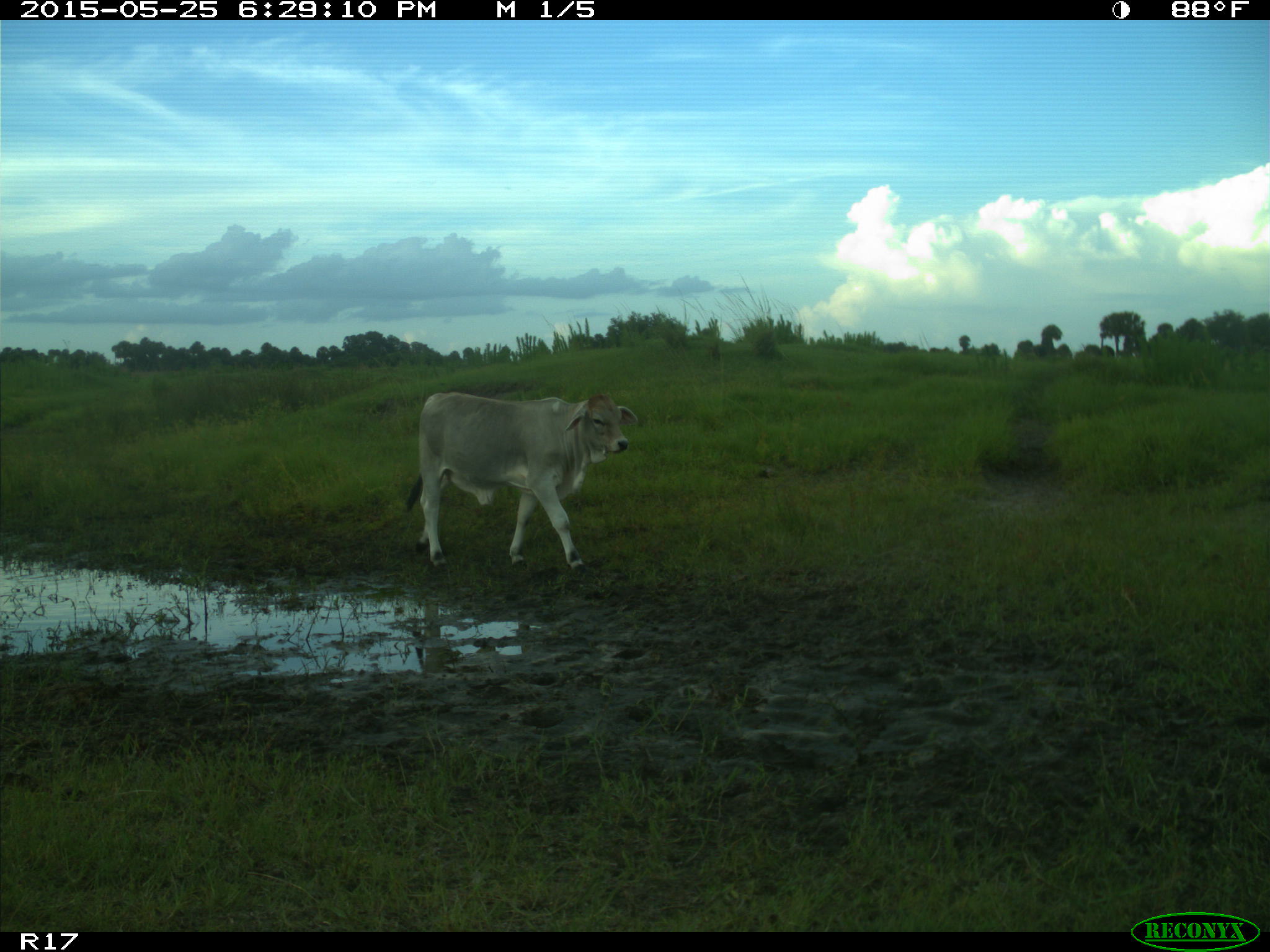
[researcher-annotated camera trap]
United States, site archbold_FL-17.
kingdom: Animalia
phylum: Chordata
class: Mammalia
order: Artiodactyla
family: Bovidae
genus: Bos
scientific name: Bos taurus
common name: domestic cow